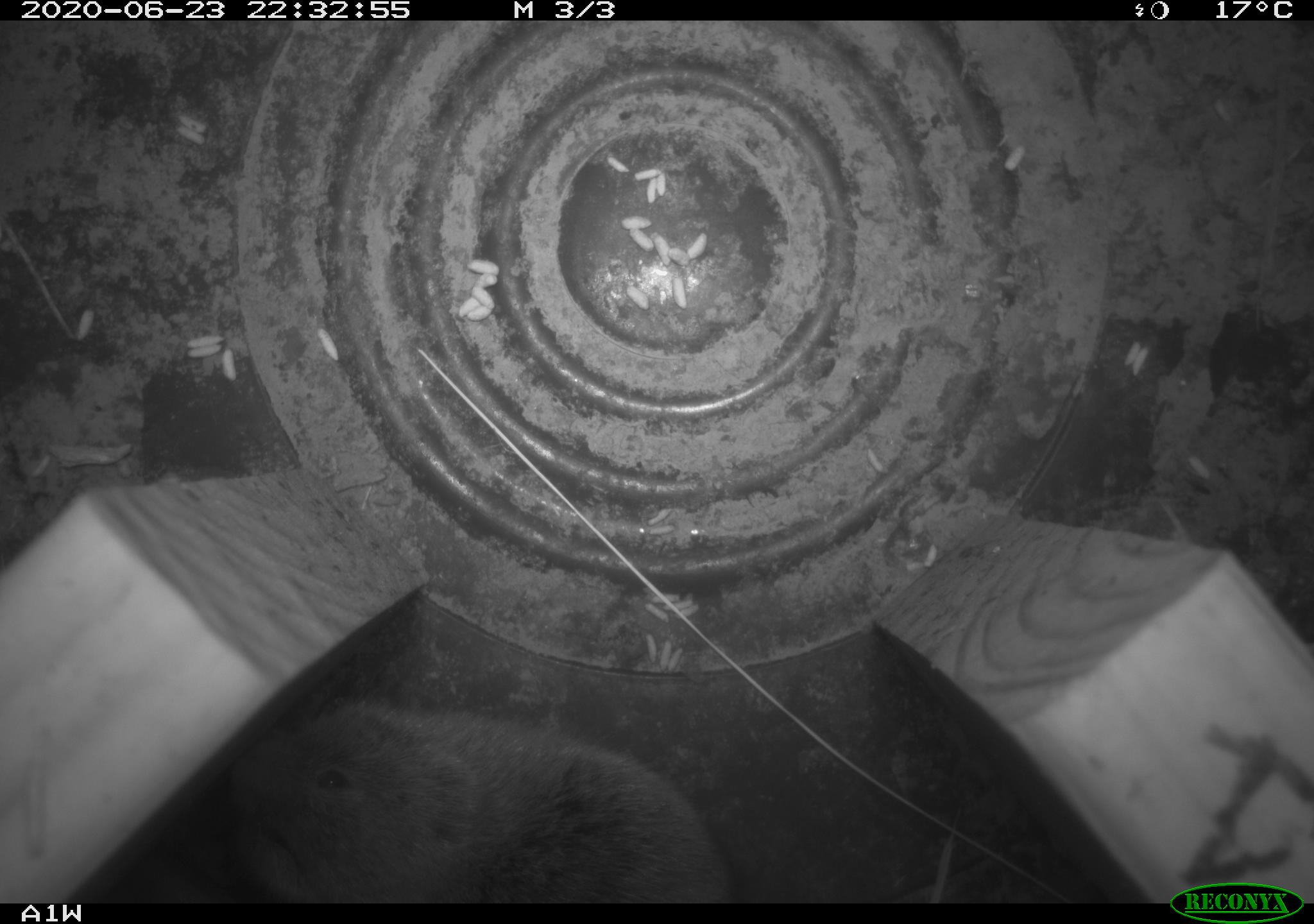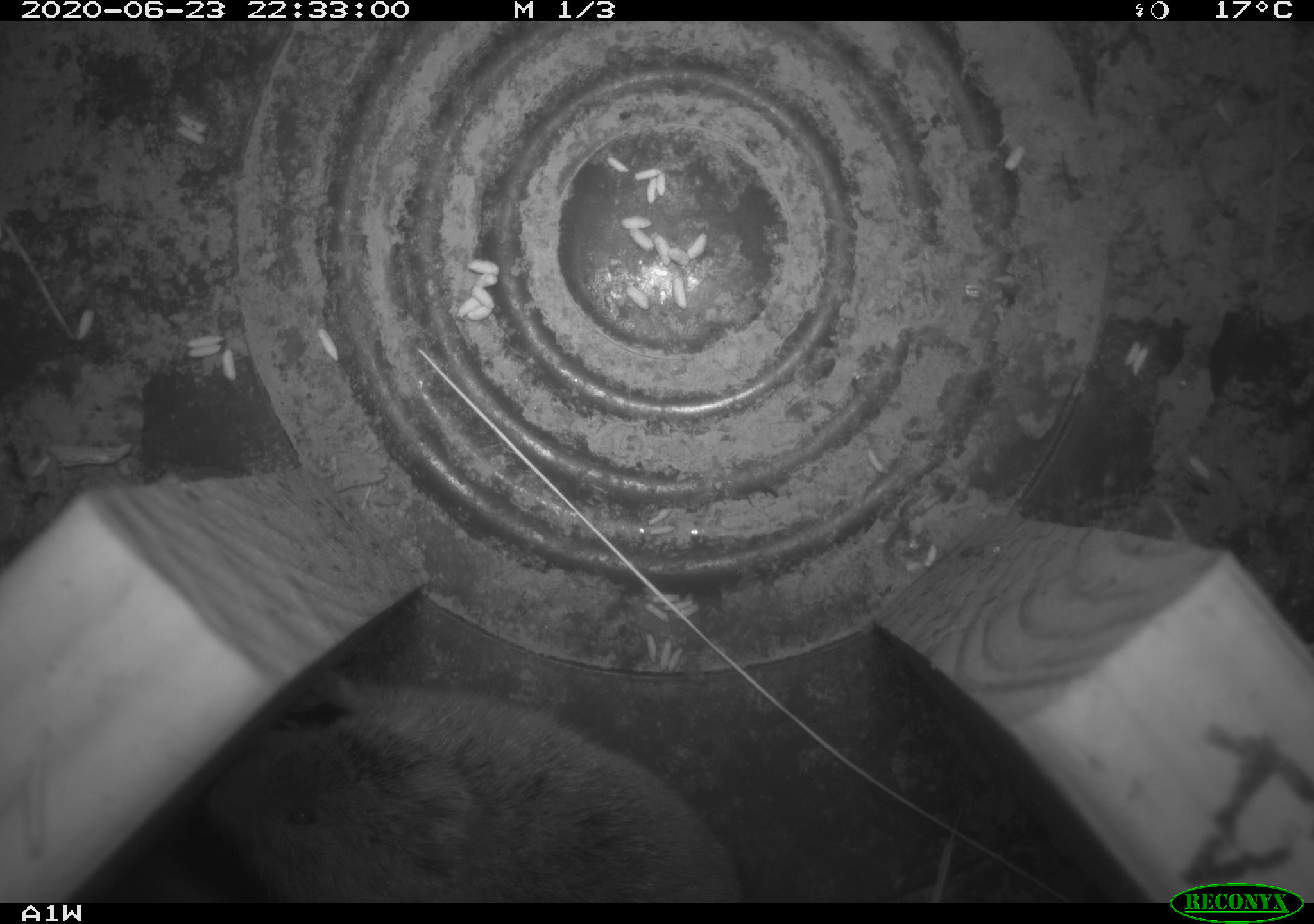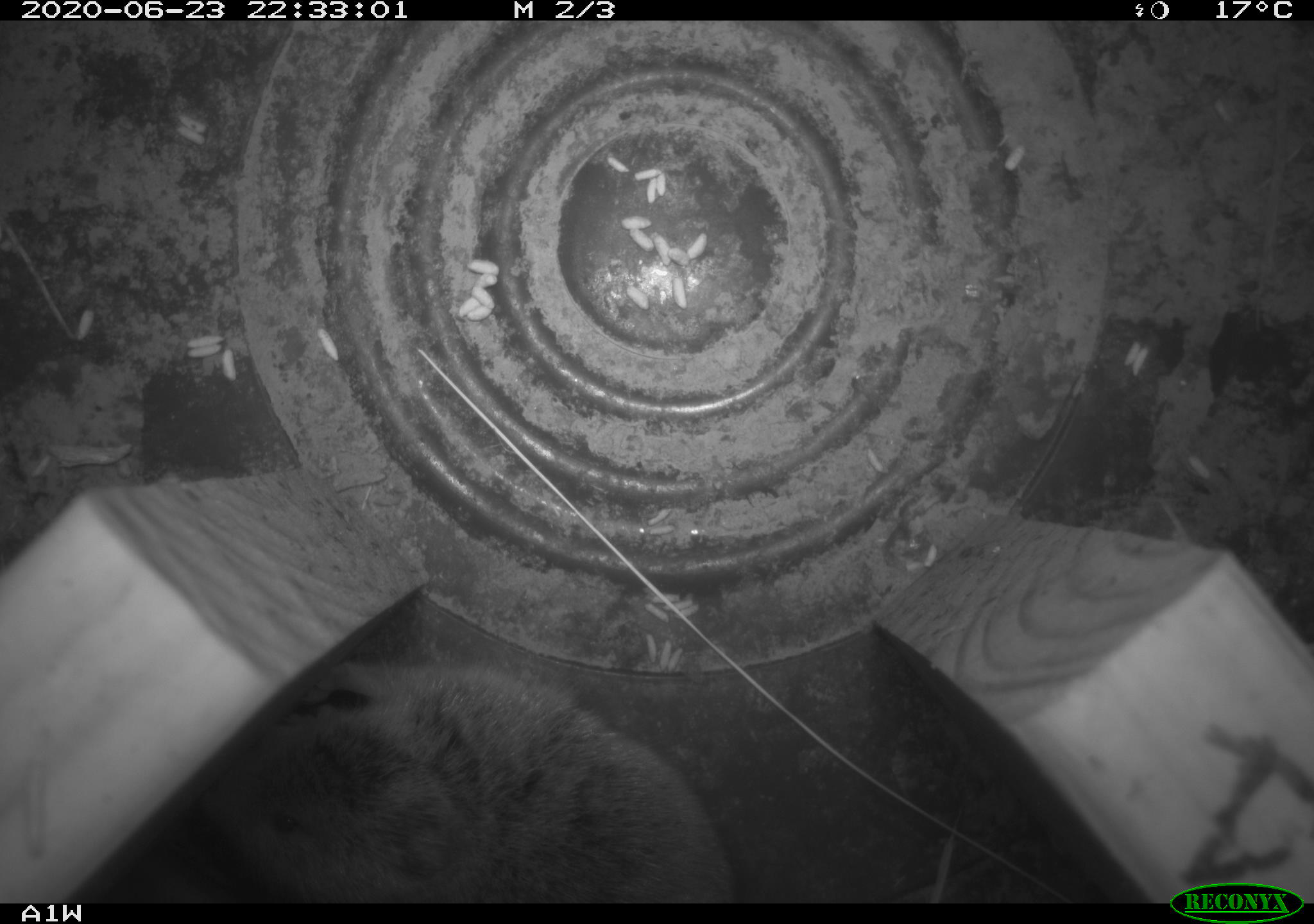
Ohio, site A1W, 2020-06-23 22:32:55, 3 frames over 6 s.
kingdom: Animalia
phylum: Chordata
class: Mammalia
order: Rodentia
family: Cricetidae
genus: Microtus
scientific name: Microtus pennsylvanicus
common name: meadow vole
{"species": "meadow vole (Microtus pennsylvanicus)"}